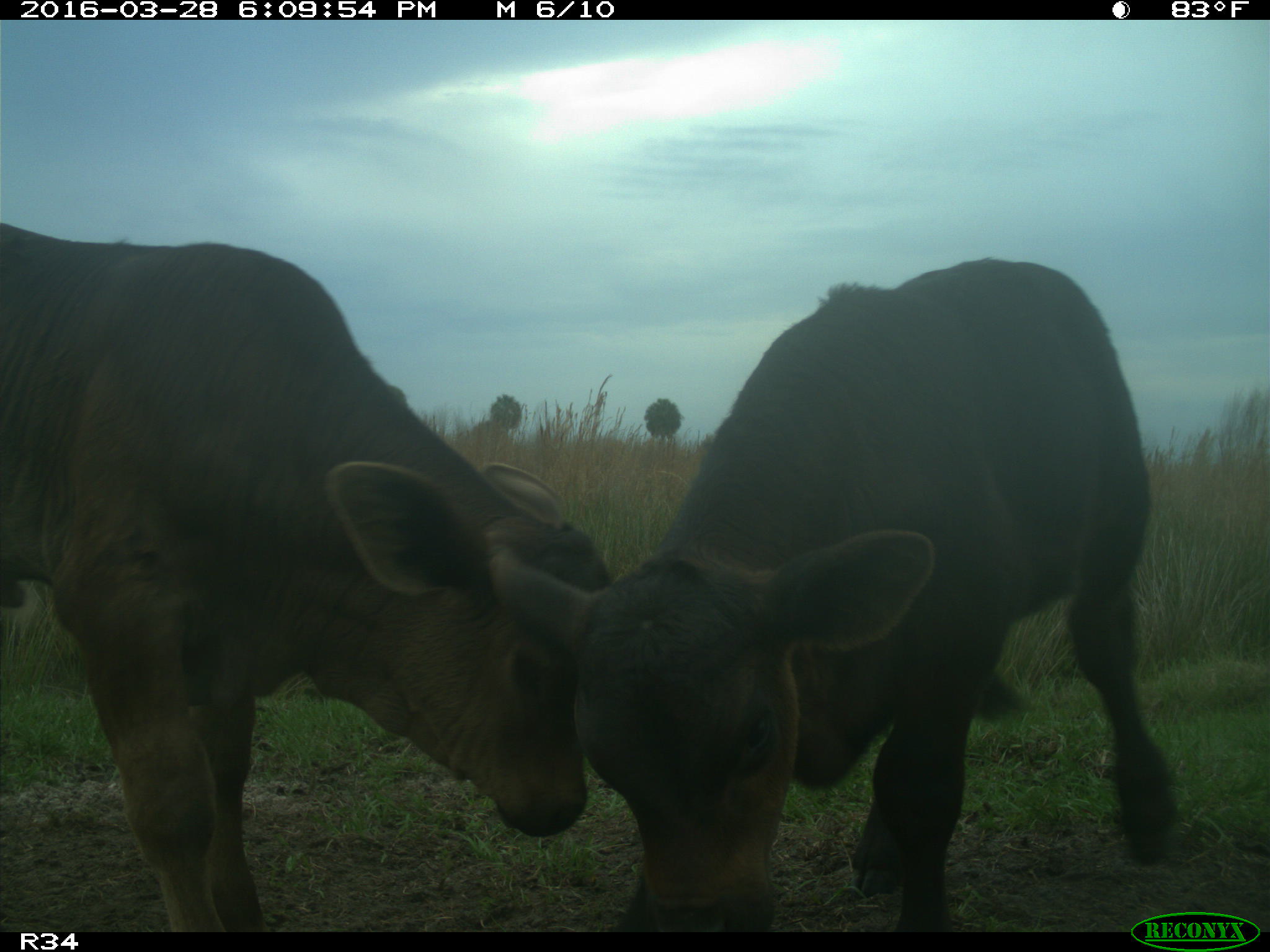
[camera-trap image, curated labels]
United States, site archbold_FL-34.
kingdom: Animalia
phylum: Chordata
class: Mammalia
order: Artiodactyla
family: Bovidae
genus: Bos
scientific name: Bos taurus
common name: domestic cow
Bos taurus (domestic cow).